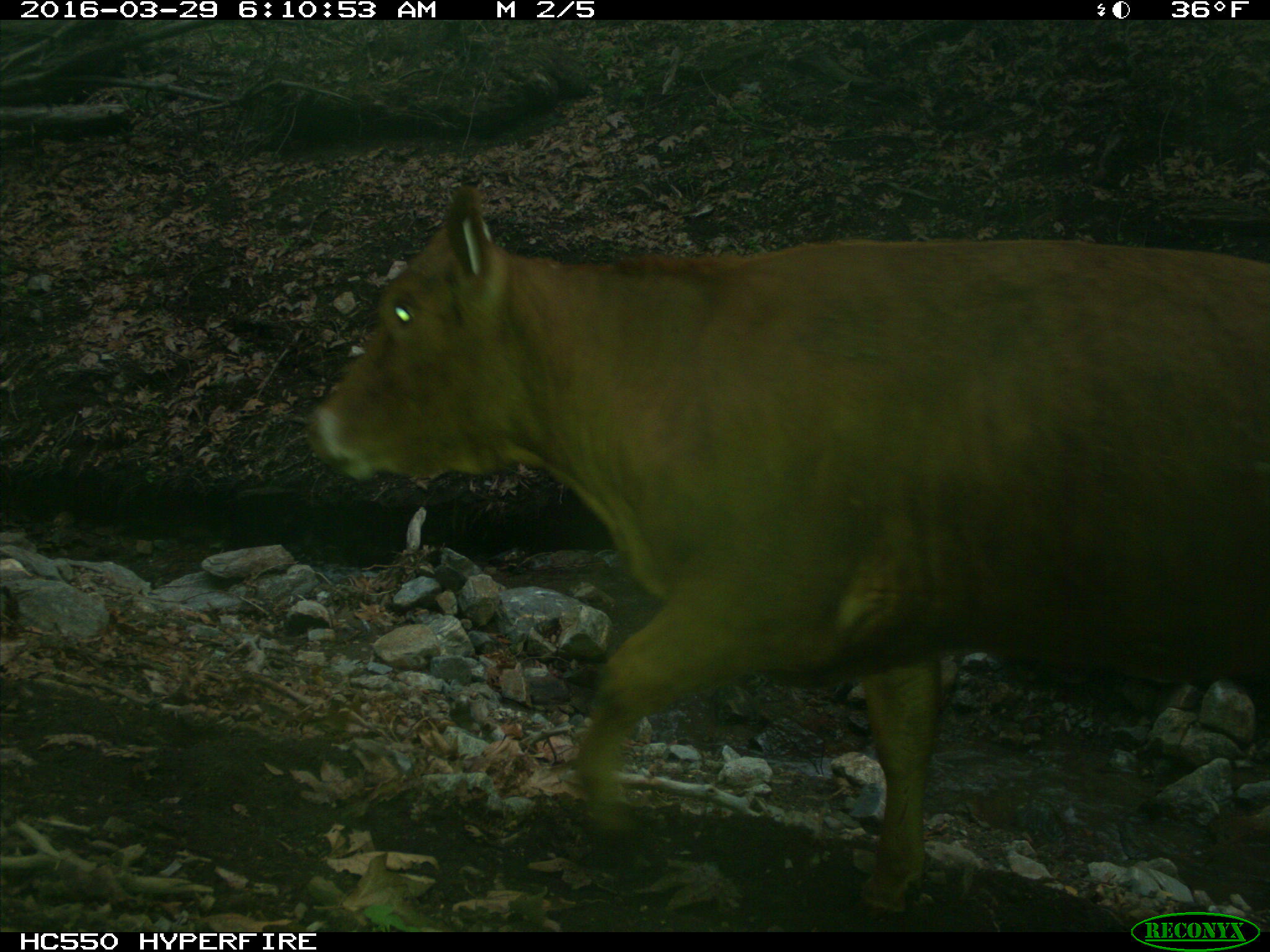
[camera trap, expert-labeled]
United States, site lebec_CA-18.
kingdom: Animalia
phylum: Chordata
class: Mammalia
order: Artiodactyla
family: Bovidae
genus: Bos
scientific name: Bos taurus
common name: domestic cow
Bos taurus (domestic cow).